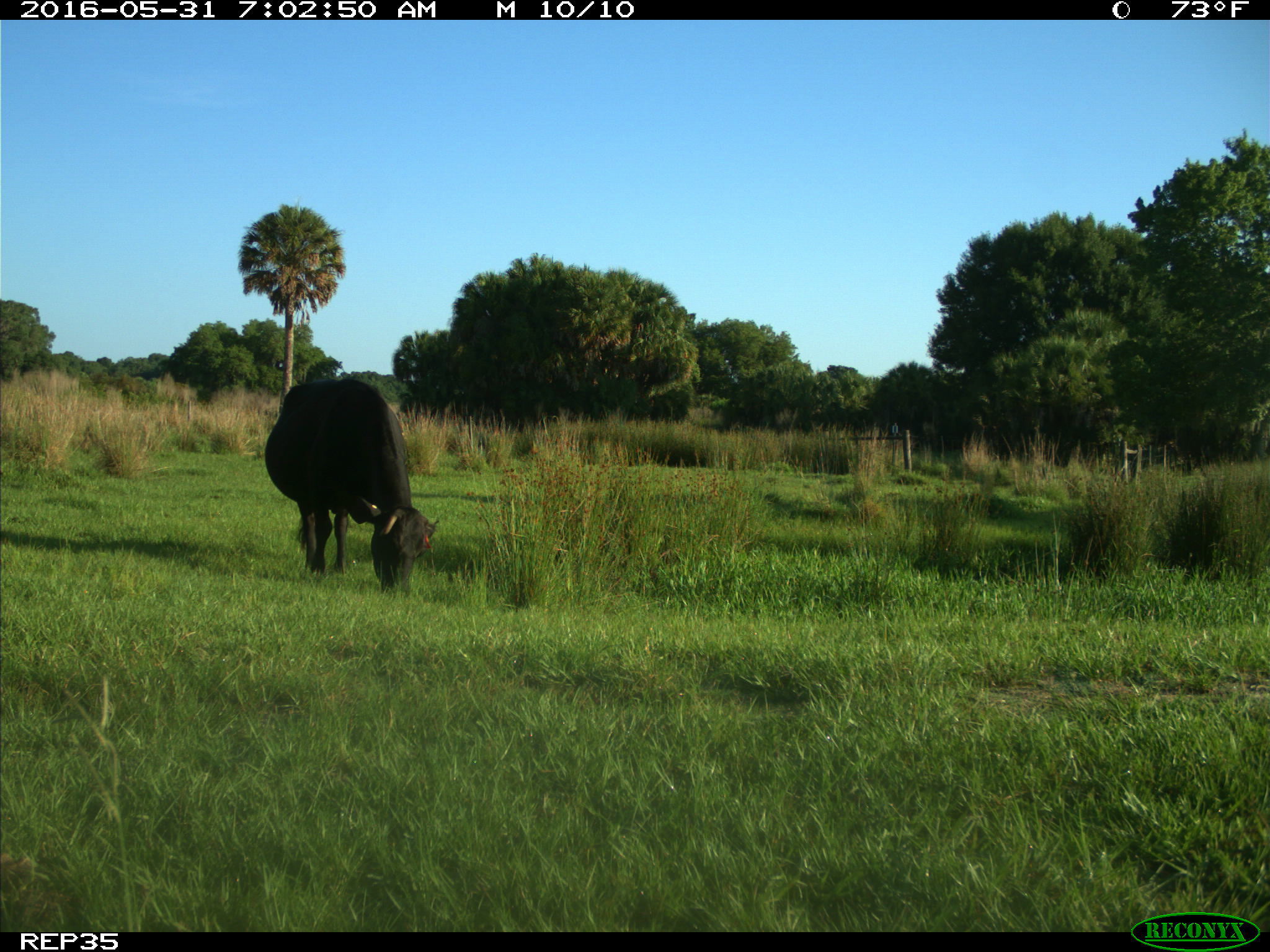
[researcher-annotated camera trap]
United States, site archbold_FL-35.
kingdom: Animalia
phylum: Chordata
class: Mammalia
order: Artiodactyla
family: Bovidae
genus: Bos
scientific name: Bos taurus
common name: domestic cow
Bos taurus (domestic cow).